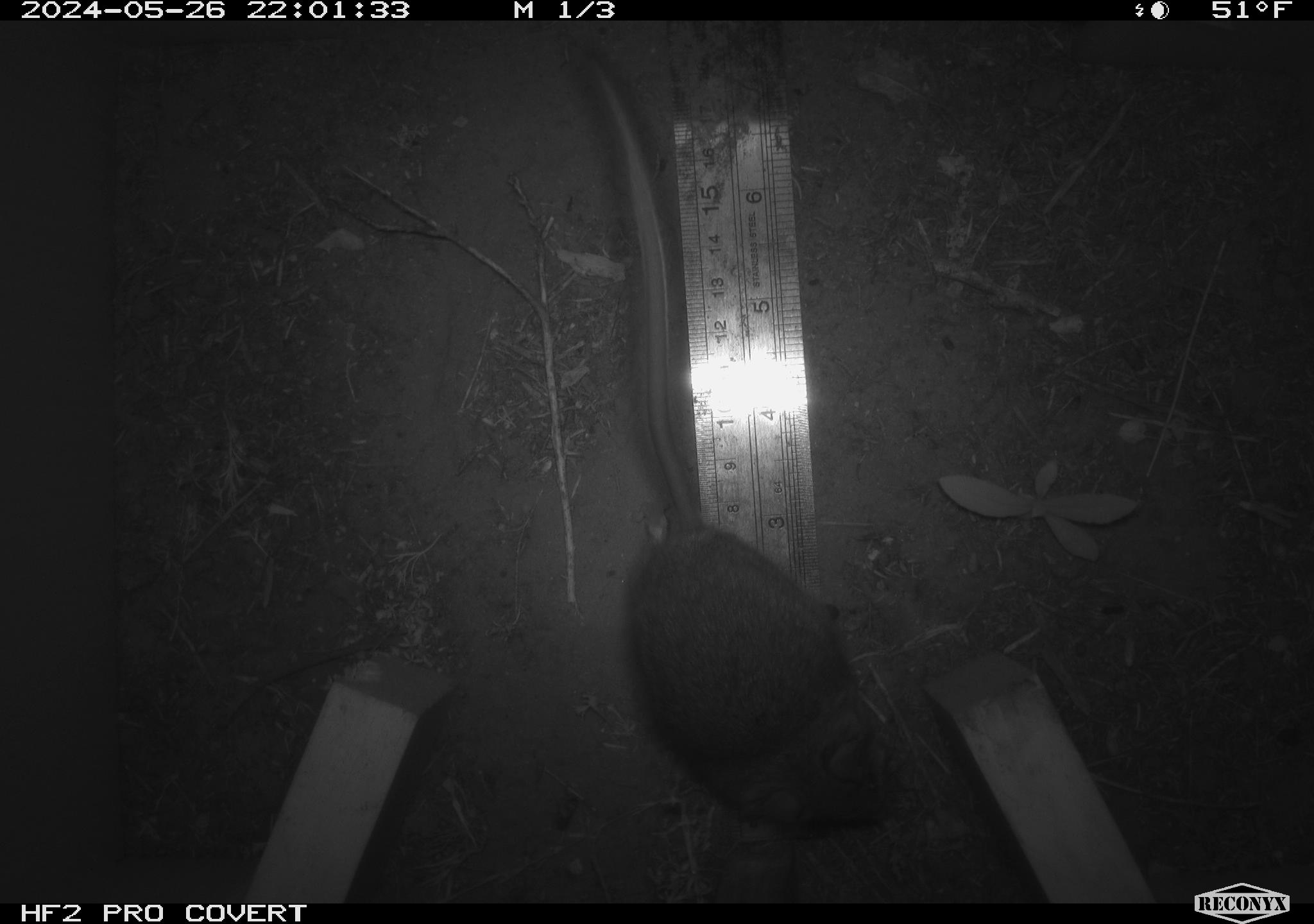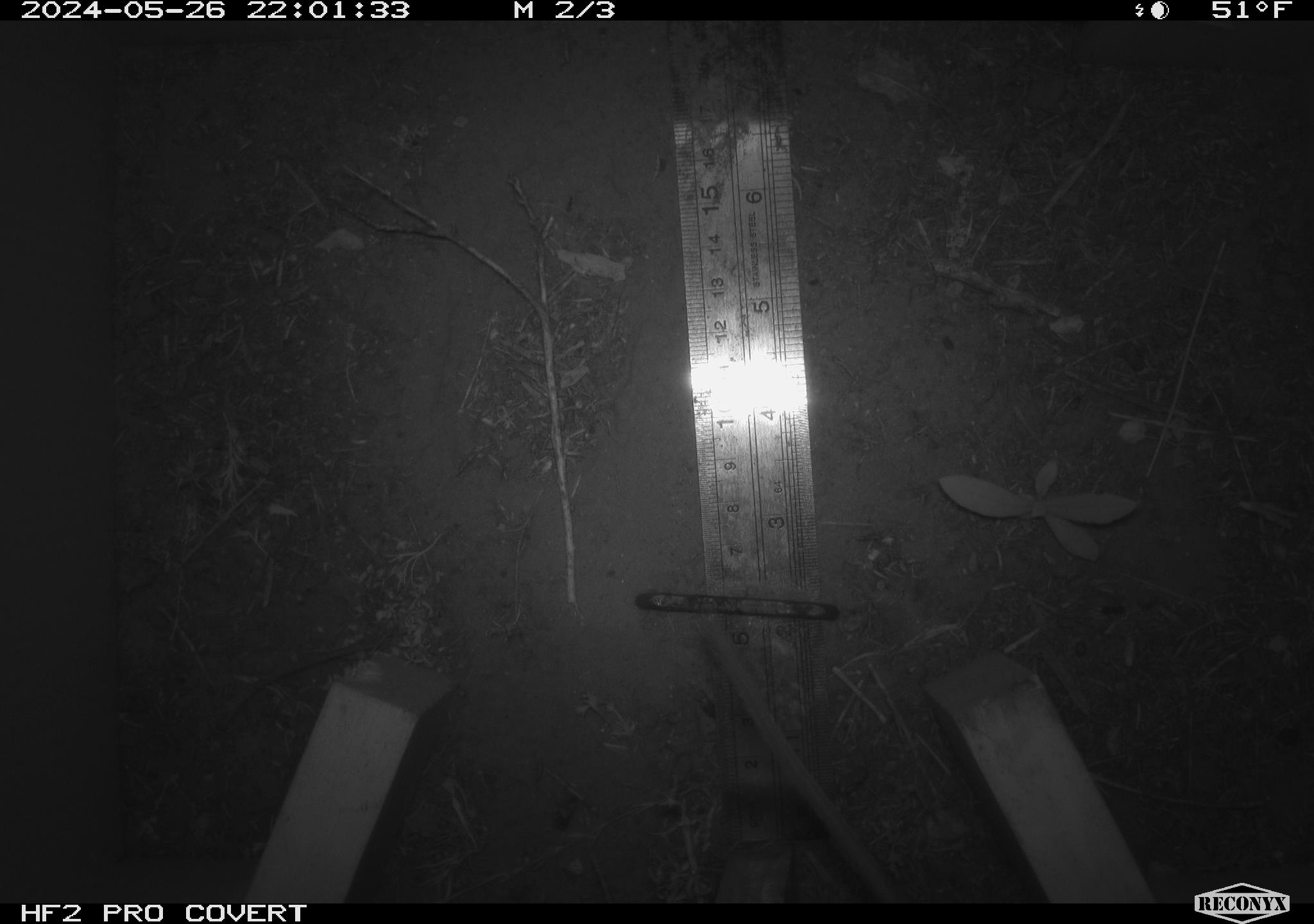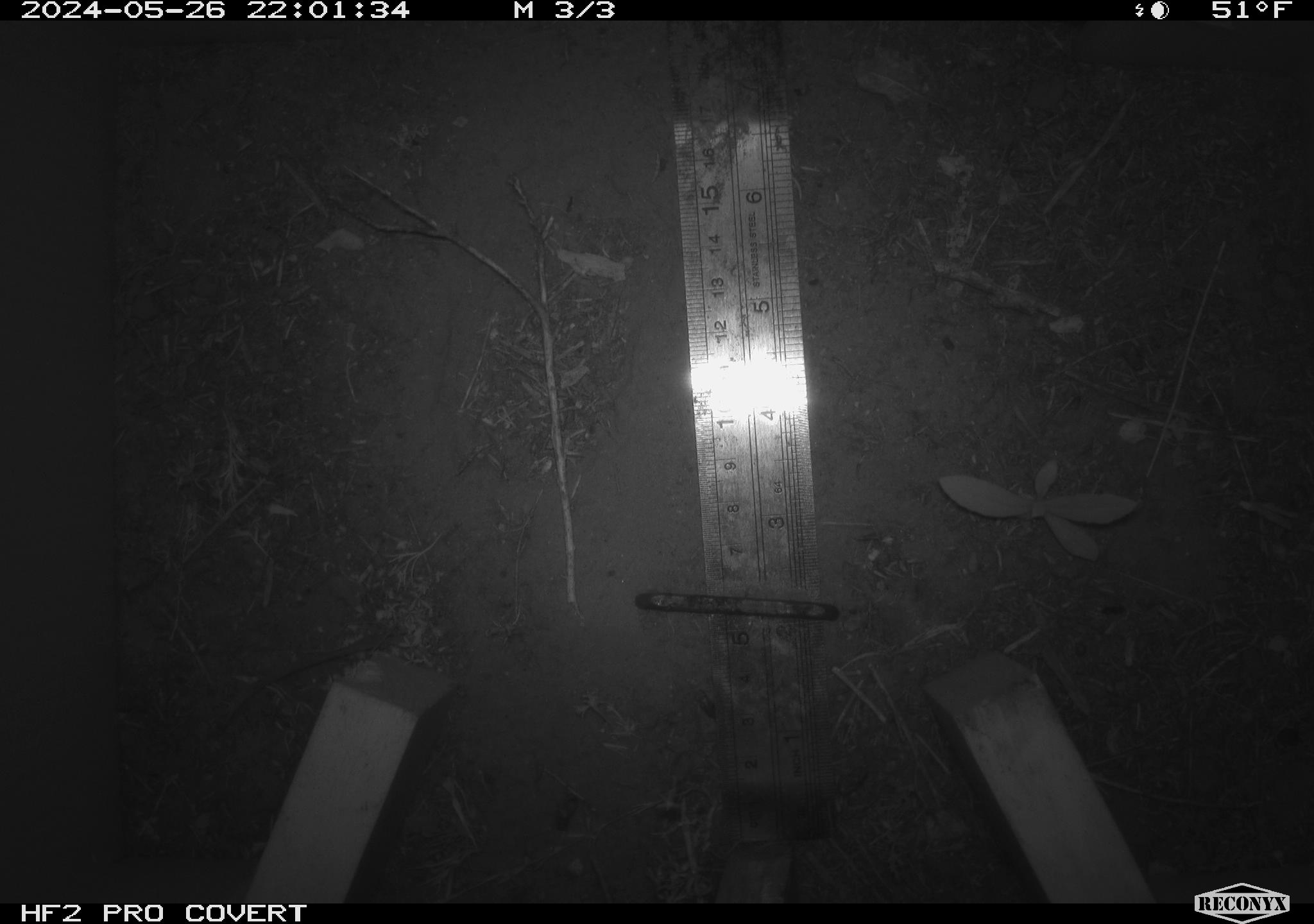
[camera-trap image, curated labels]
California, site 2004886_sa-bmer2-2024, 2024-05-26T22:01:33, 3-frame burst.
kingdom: Animalia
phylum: Chordata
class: Mammalia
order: Rodentia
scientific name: Rodentia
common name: mouse species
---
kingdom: Animalia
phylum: Chordata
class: Mammalia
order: Rodentia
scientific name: Rodentia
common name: woodrat or rat or mouse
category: woodrat or rat or mouse species